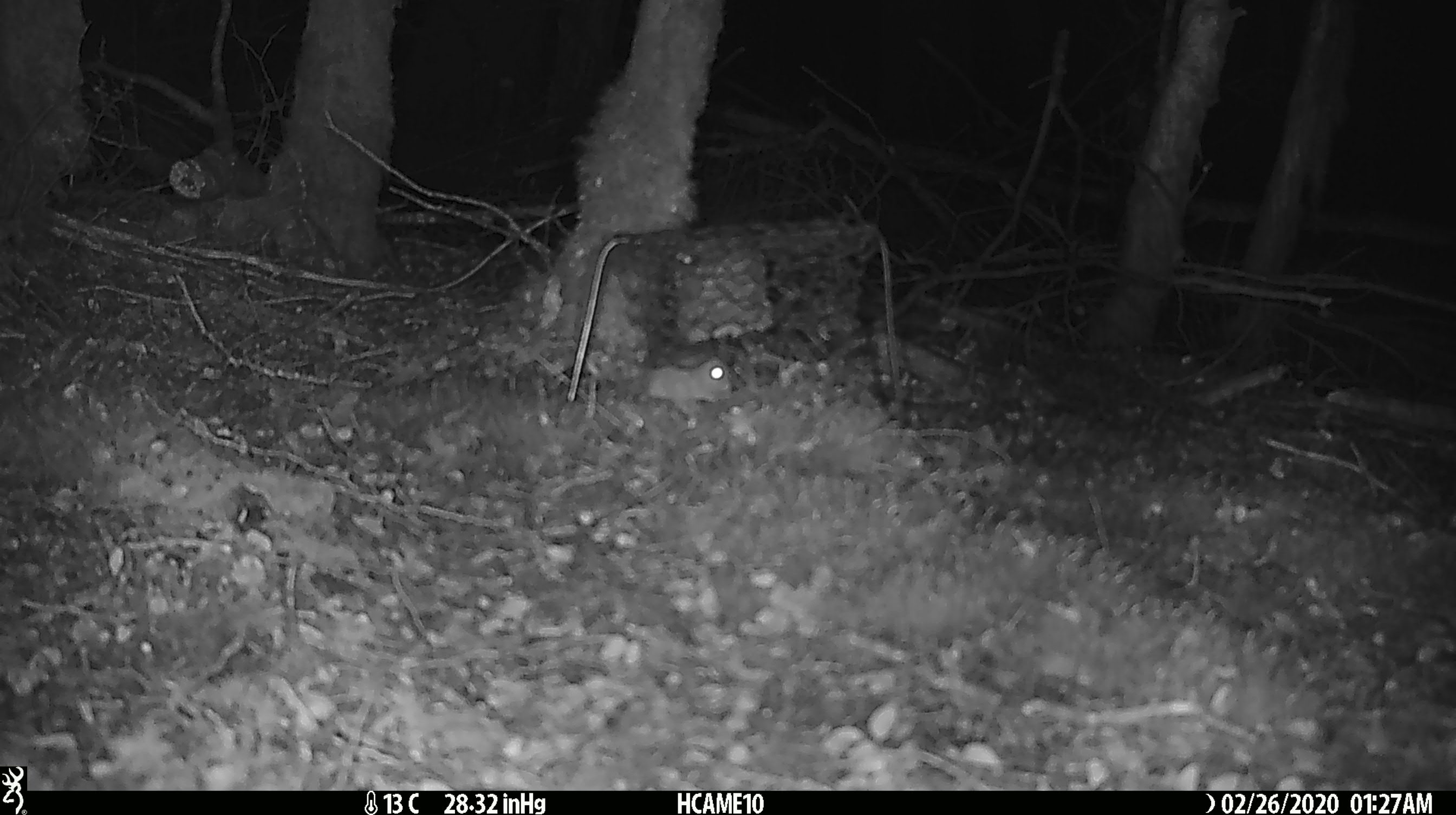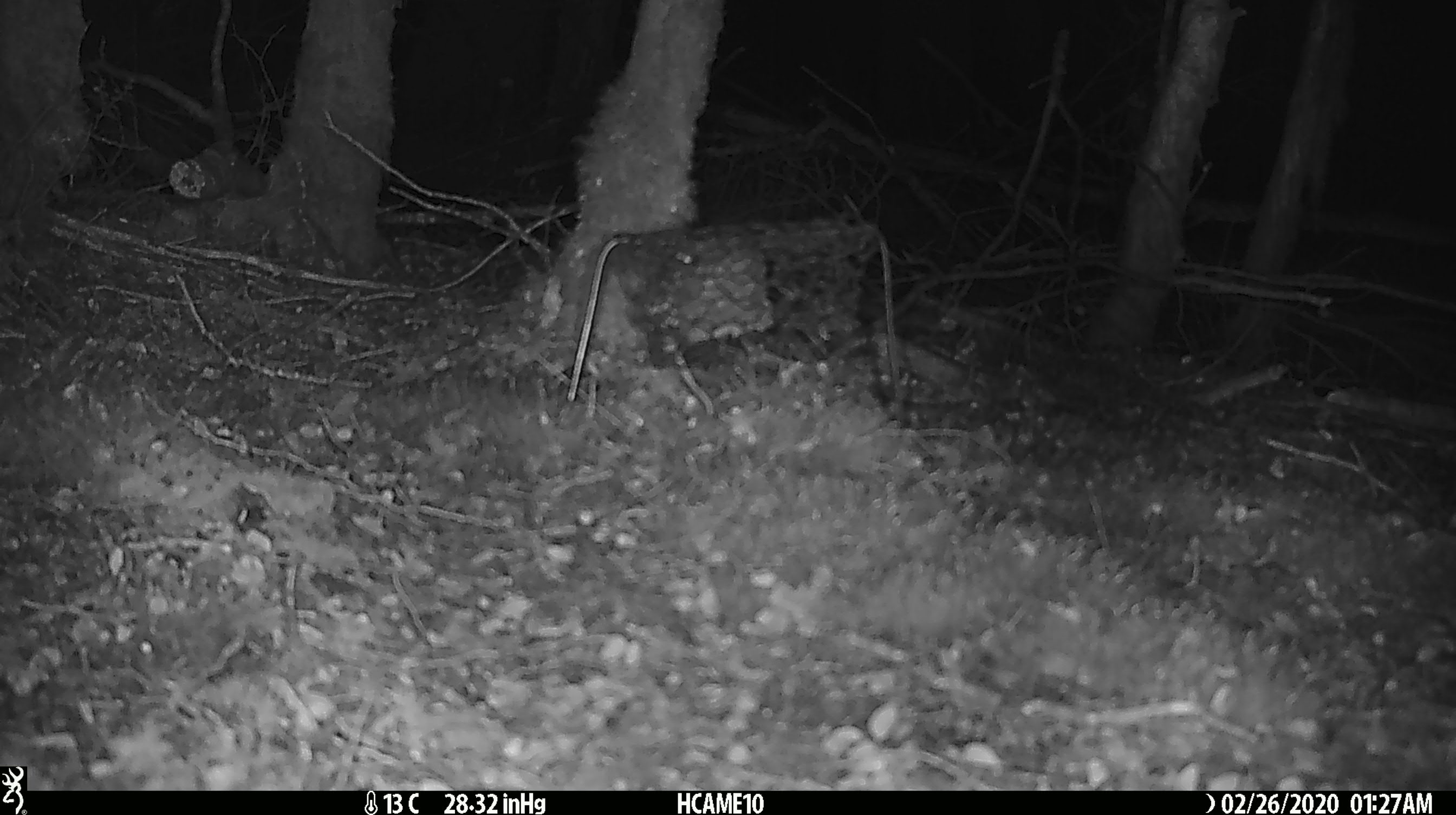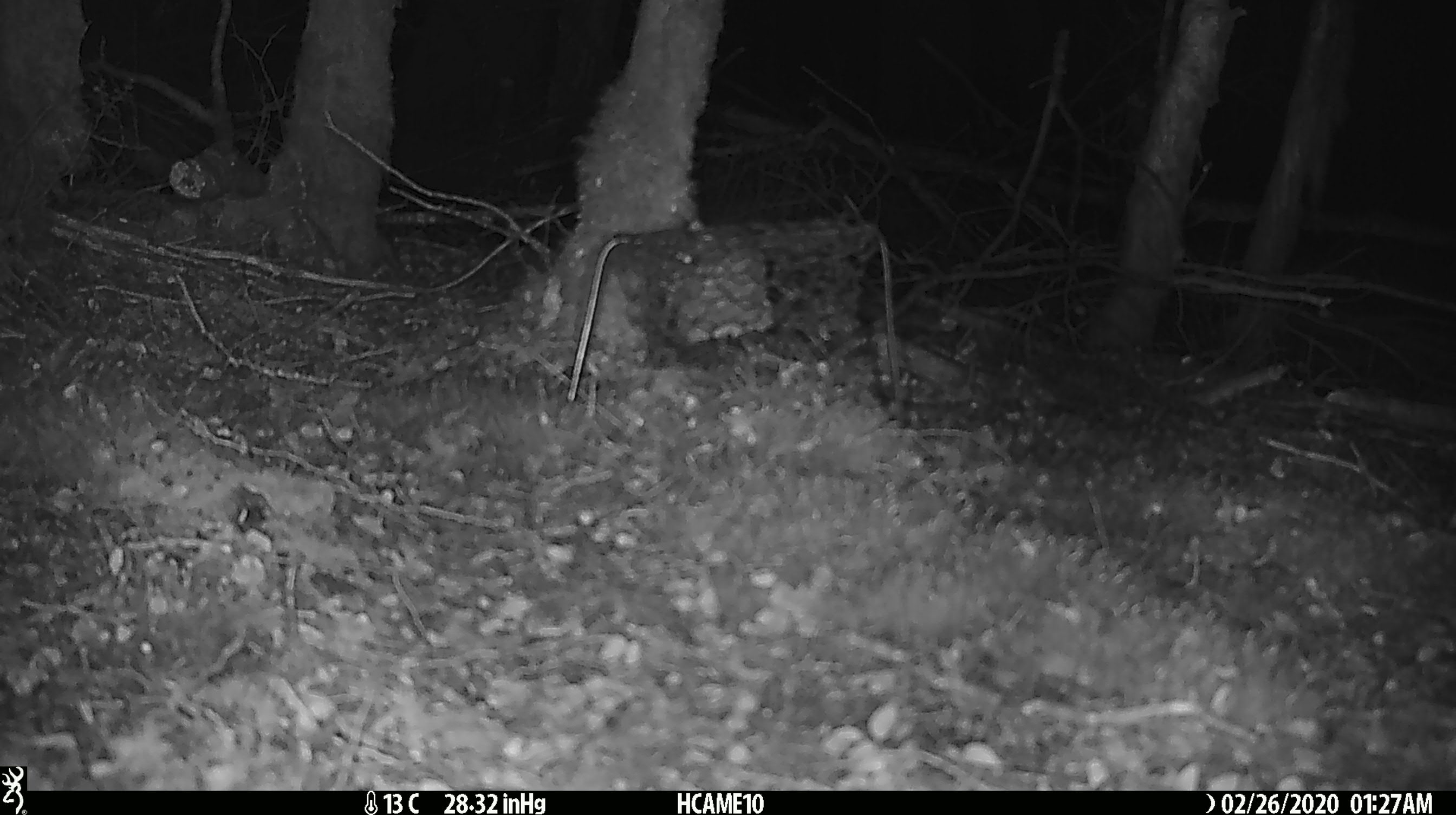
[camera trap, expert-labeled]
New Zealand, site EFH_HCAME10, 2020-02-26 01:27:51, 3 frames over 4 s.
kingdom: Animalia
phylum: Chordata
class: Mammalia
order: Rodentia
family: Muridae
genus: Mus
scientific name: Mus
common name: mouse